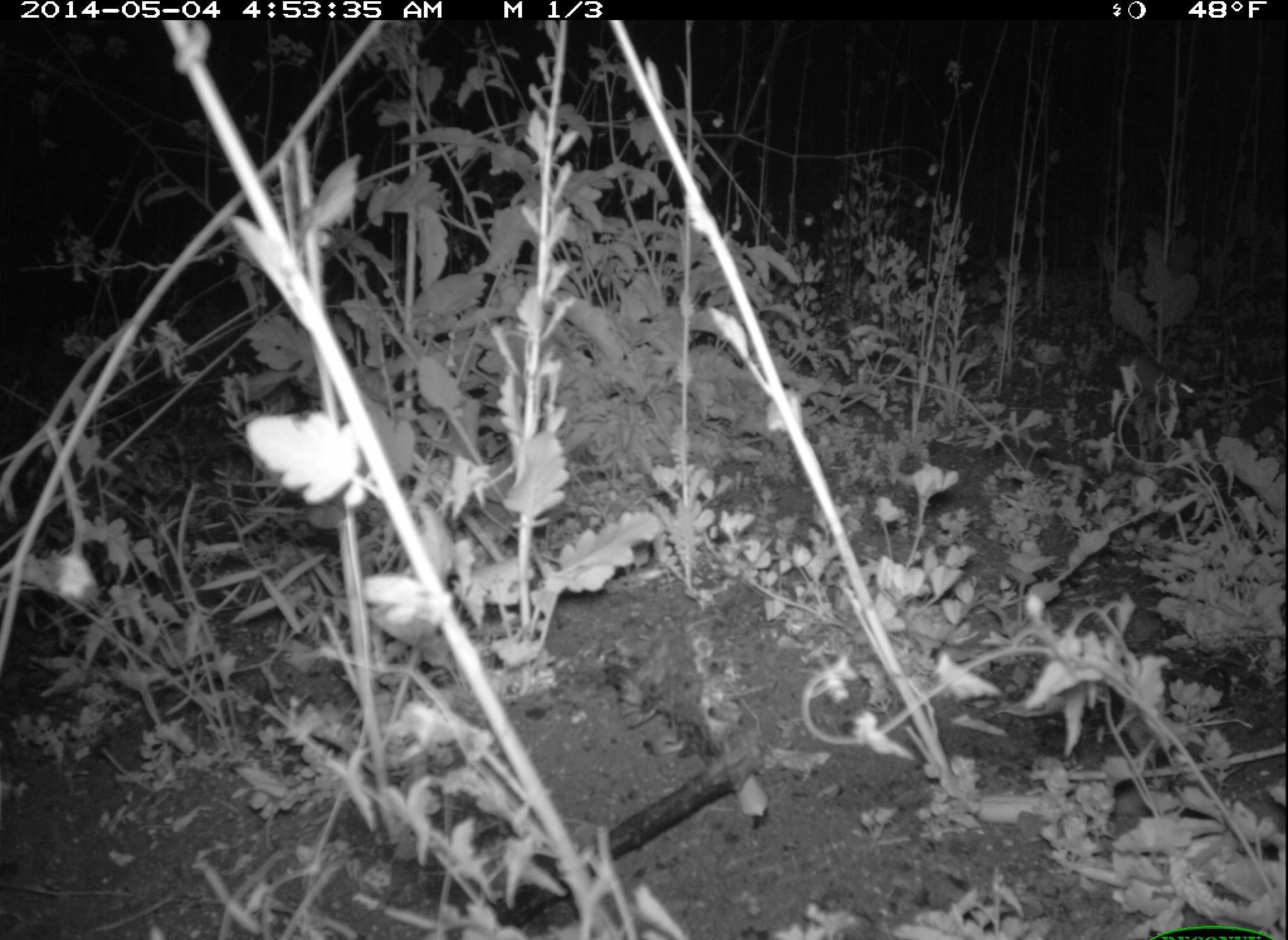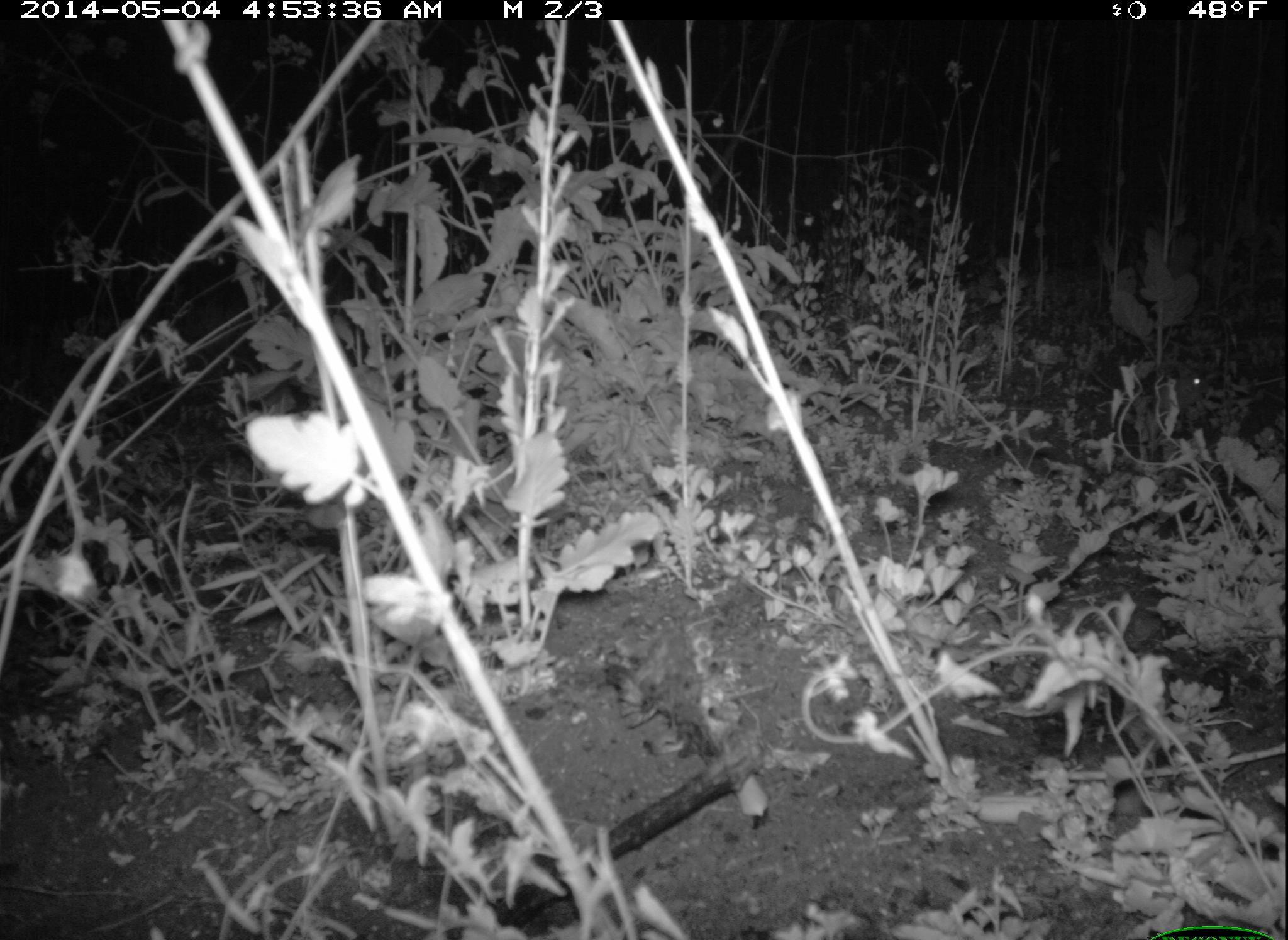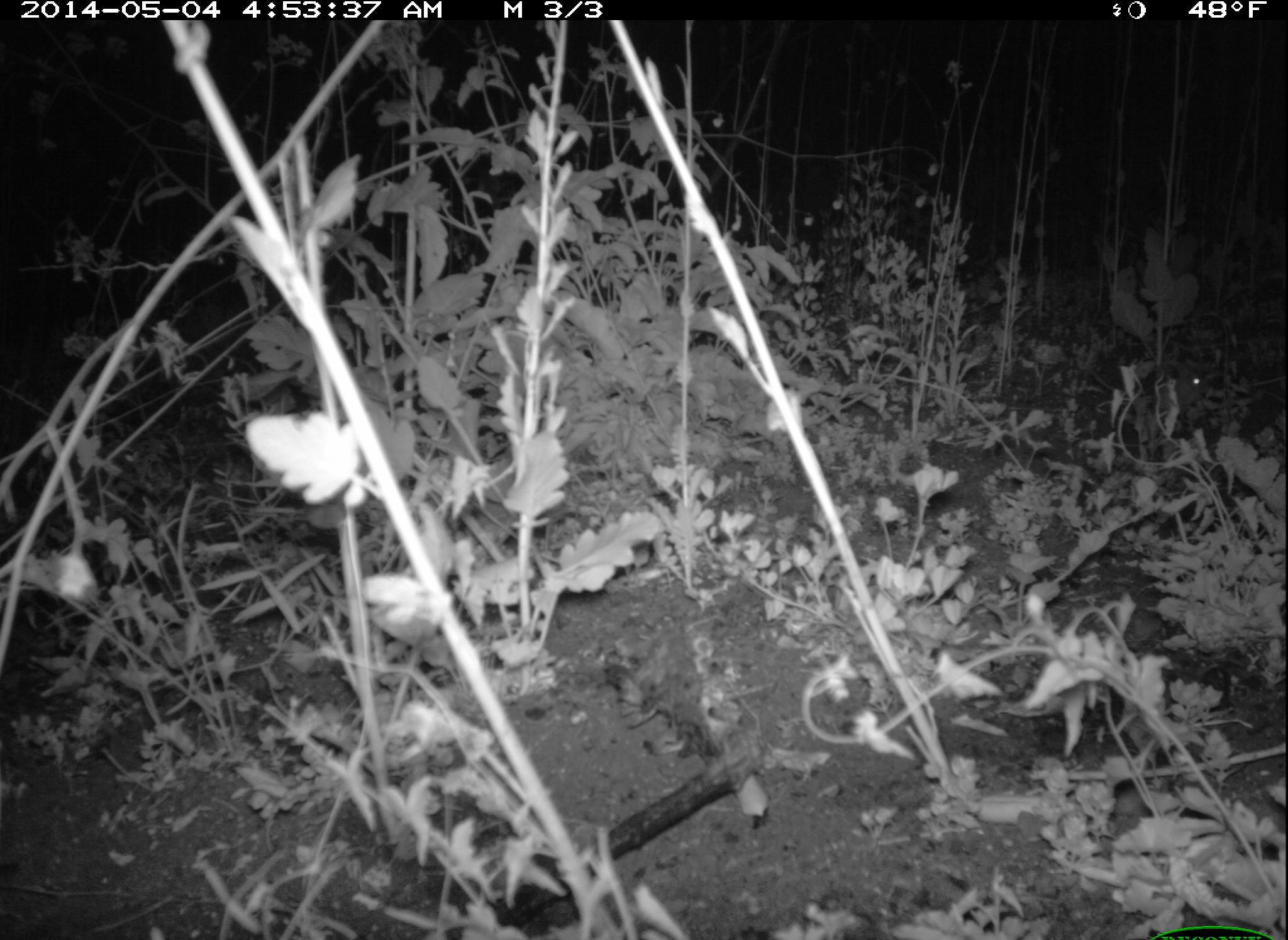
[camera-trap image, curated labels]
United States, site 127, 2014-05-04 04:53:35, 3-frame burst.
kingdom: Animalia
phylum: Chordata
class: Mammalia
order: Rodentia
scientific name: Rodentia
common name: rodent